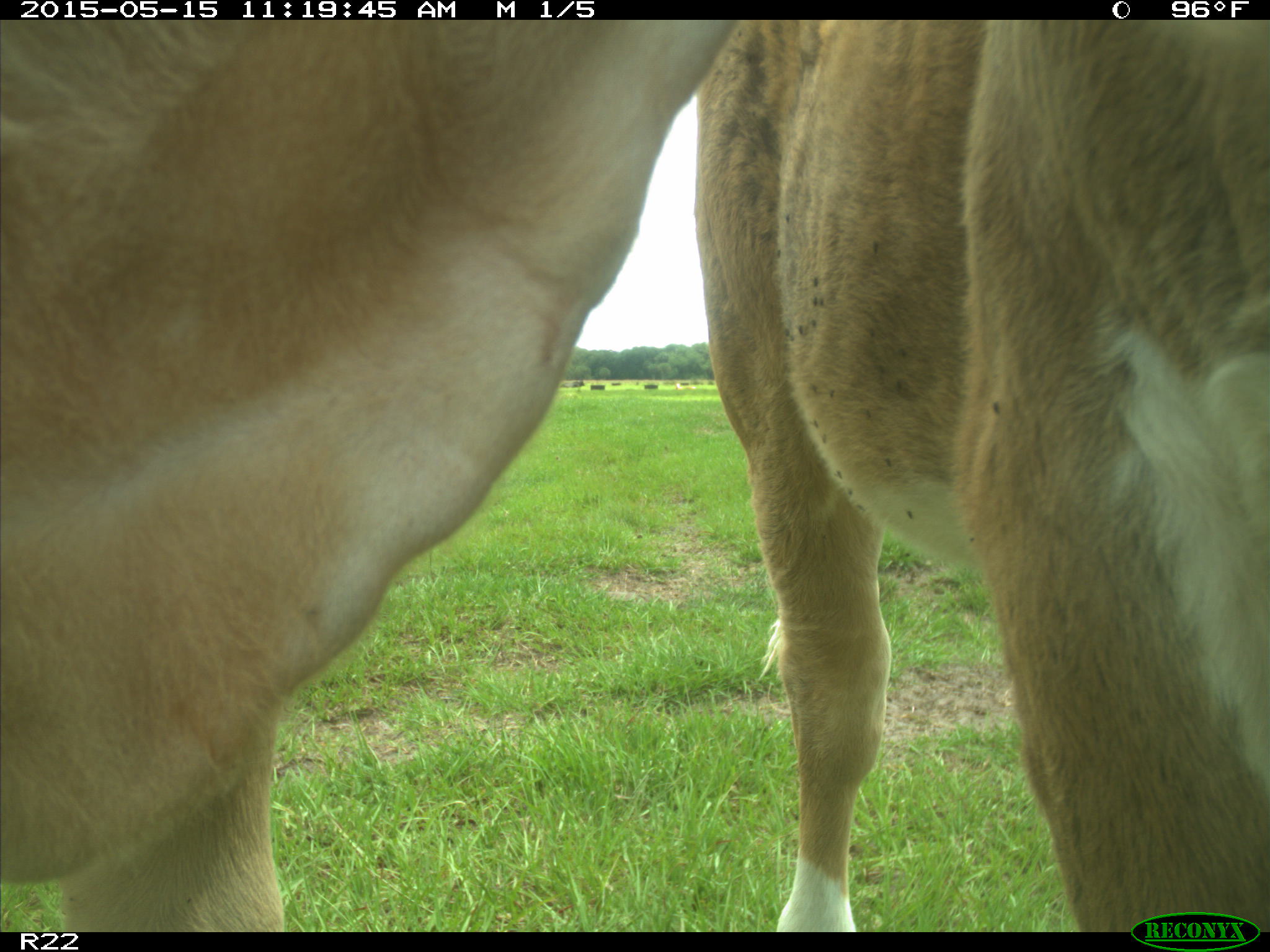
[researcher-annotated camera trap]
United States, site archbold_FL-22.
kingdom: Animalia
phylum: Chordata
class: Mammalia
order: Artiodactyla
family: Bovidae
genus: Bos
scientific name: Bos taurus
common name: domestic cow